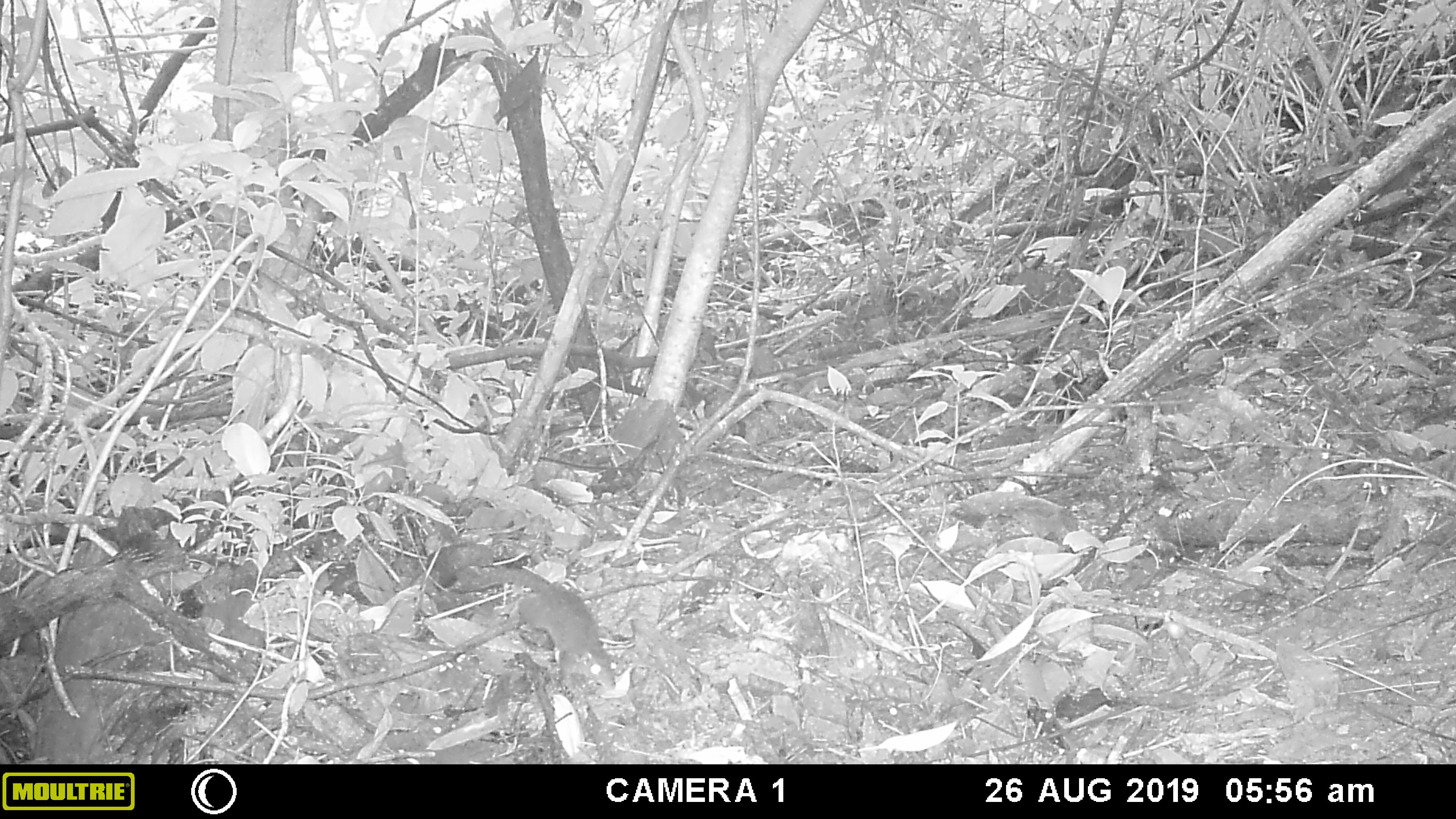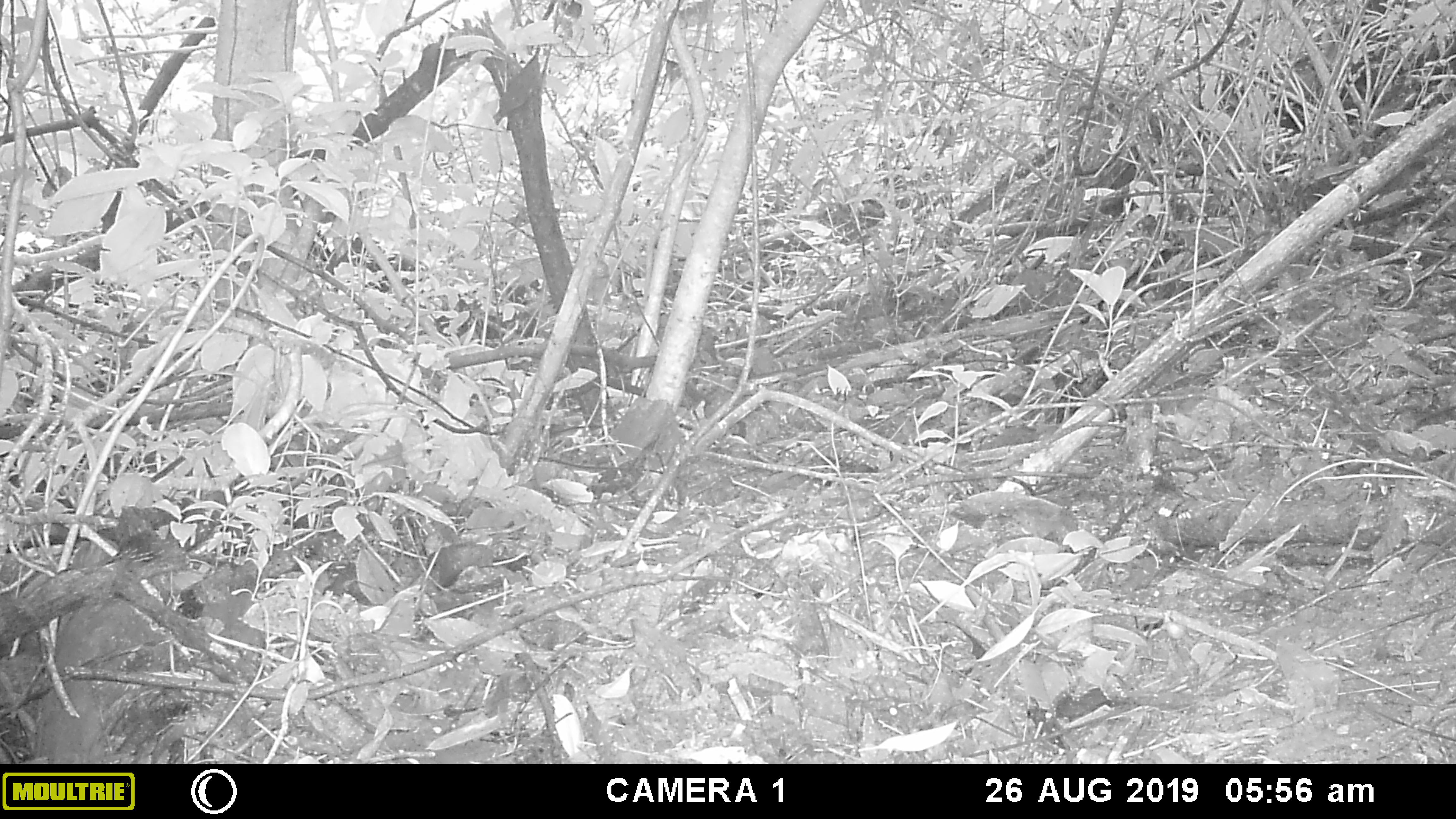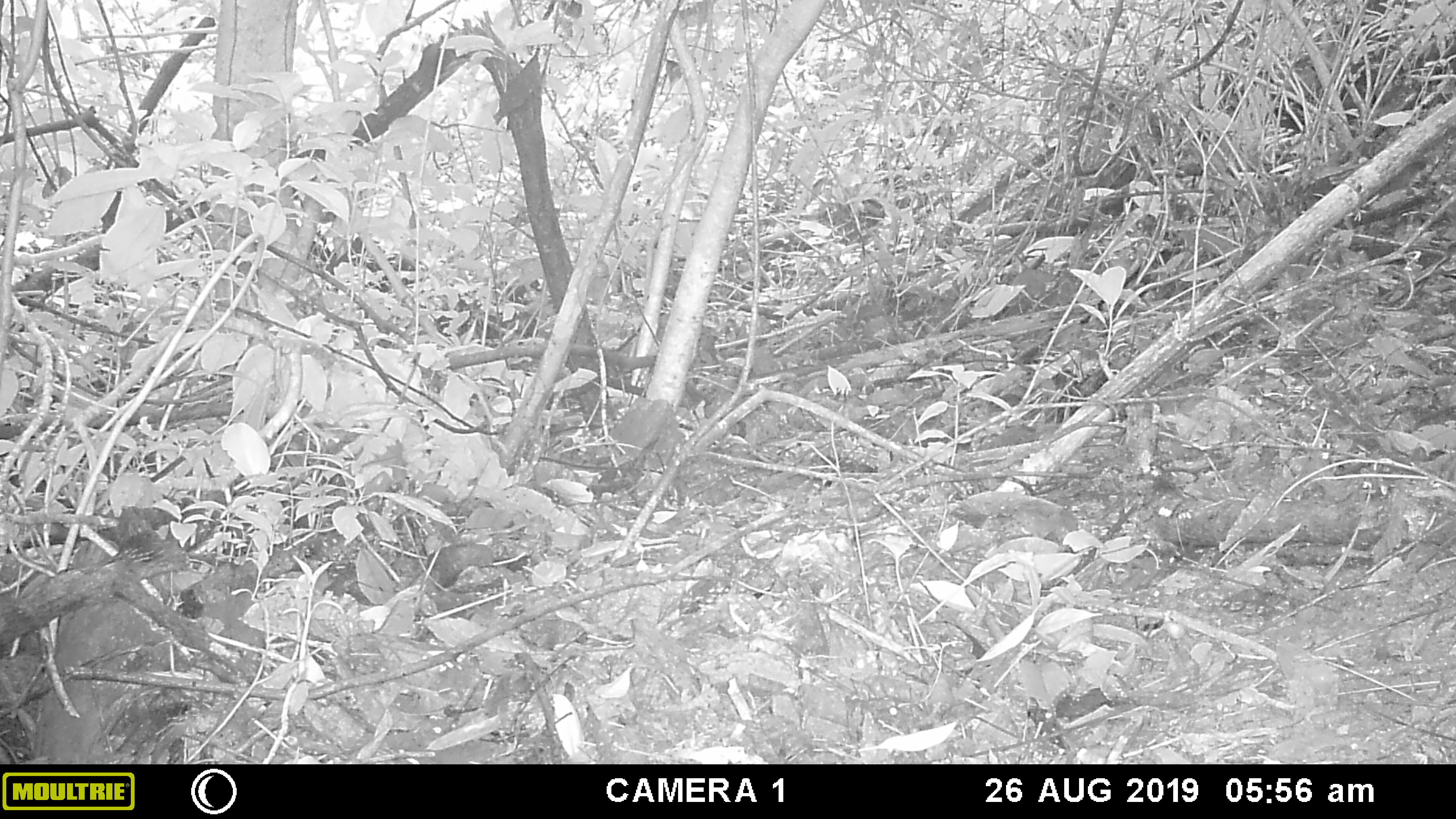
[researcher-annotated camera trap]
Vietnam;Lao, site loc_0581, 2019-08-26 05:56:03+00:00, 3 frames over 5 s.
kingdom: Animalia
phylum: Chordata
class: Mammalia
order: Scandentia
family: Tupaiidae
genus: Tupaia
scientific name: Tupaia belangeri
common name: northern treeshrew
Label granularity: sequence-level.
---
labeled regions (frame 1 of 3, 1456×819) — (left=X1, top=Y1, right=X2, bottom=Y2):
northern treeshrew: (left=458, top=567, right=615, bottom=688)